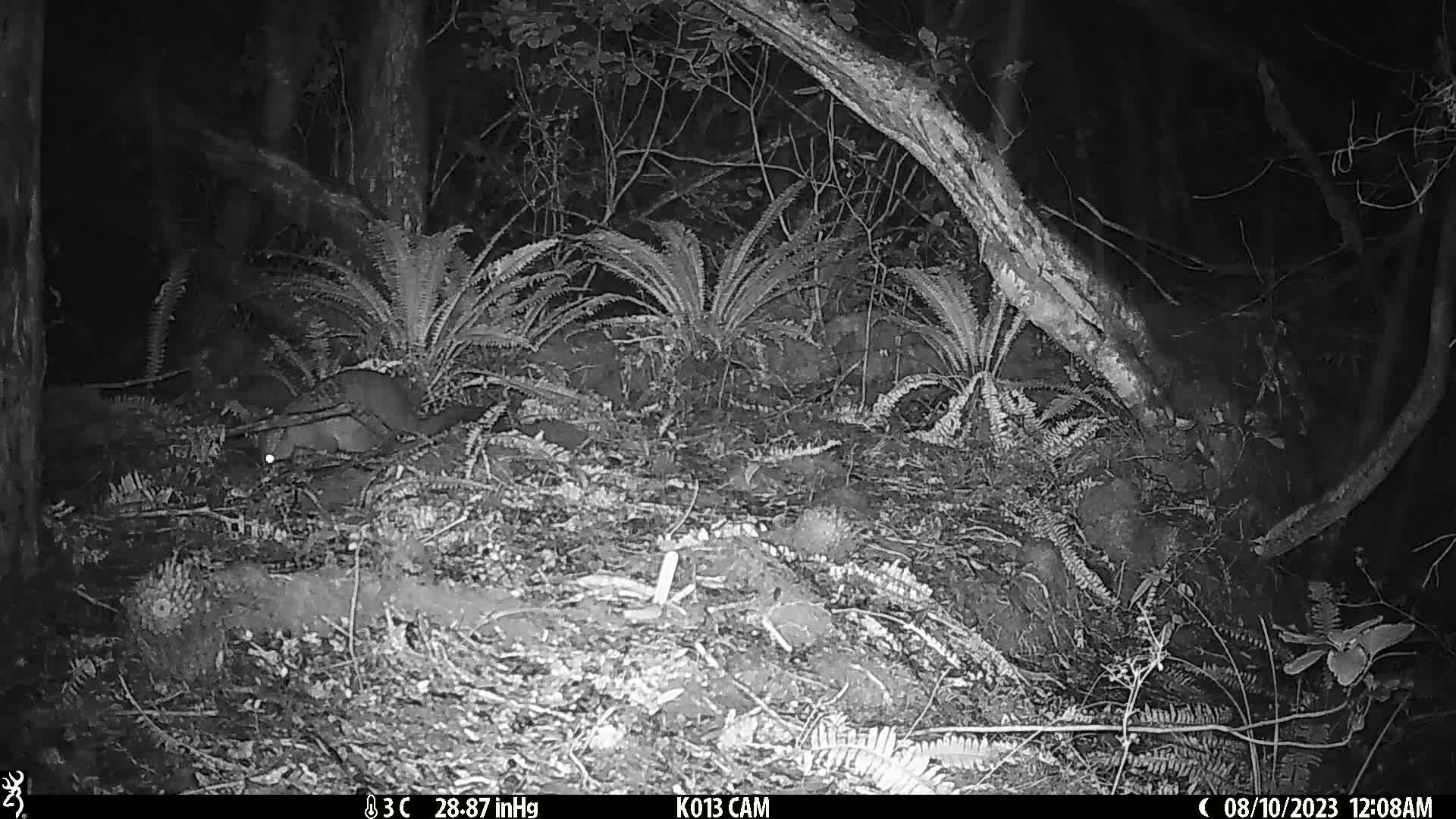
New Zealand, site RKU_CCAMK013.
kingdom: Animalia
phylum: Chordata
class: Mammalia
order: Diprotodontia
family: Phalangeridae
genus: Trichosurus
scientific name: Trichosurus vulpecula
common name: common brushtail possum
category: possum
Possum (common brushtail possum) (Trichosurus vulpecula).